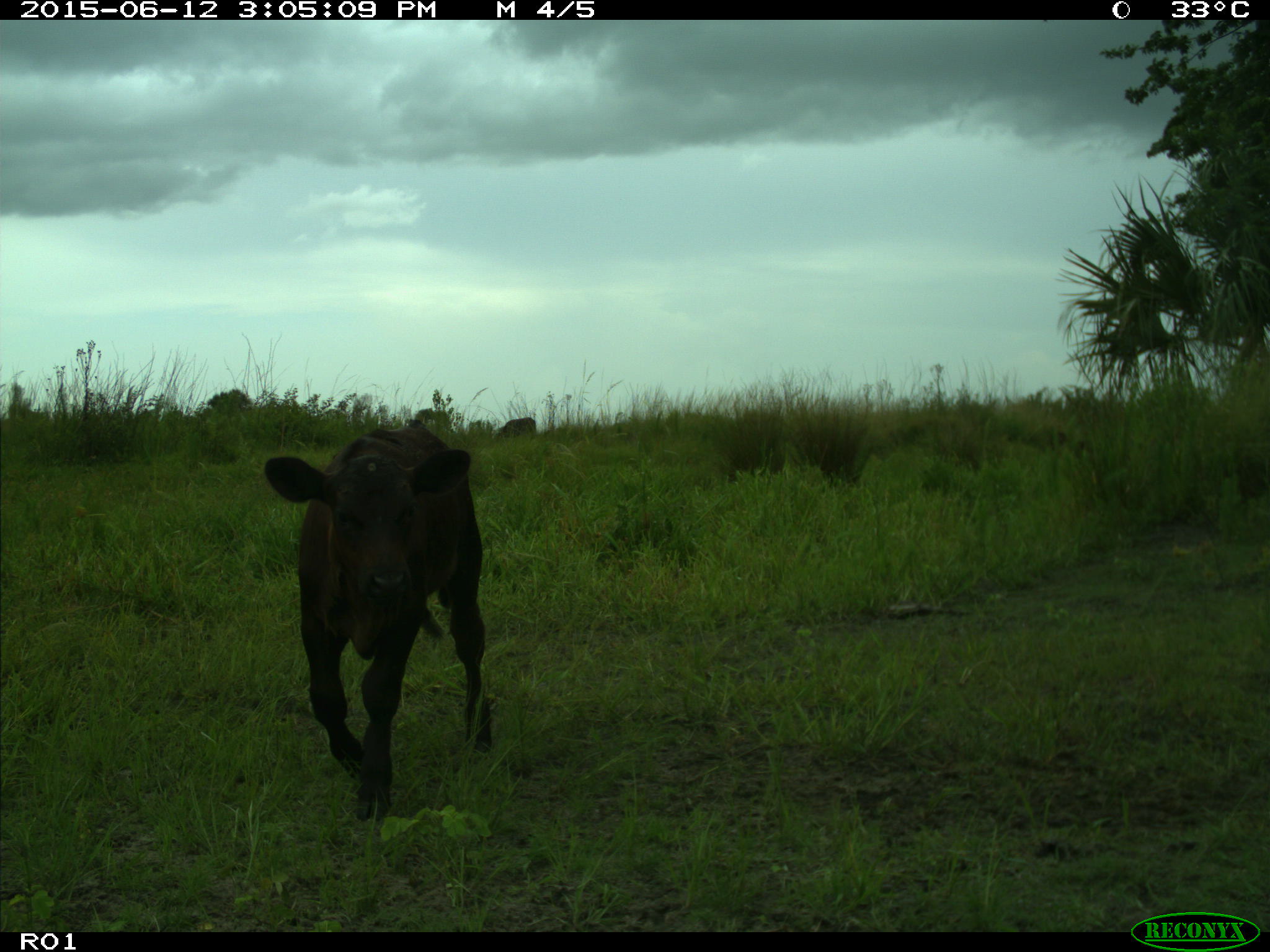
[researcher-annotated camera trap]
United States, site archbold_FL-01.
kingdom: Animalia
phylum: Chordata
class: Mammalia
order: Artiodactyla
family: Bovidae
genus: Bos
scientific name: Bos taurus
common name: domestic cow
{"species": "Bos taurus (domestic cow)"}